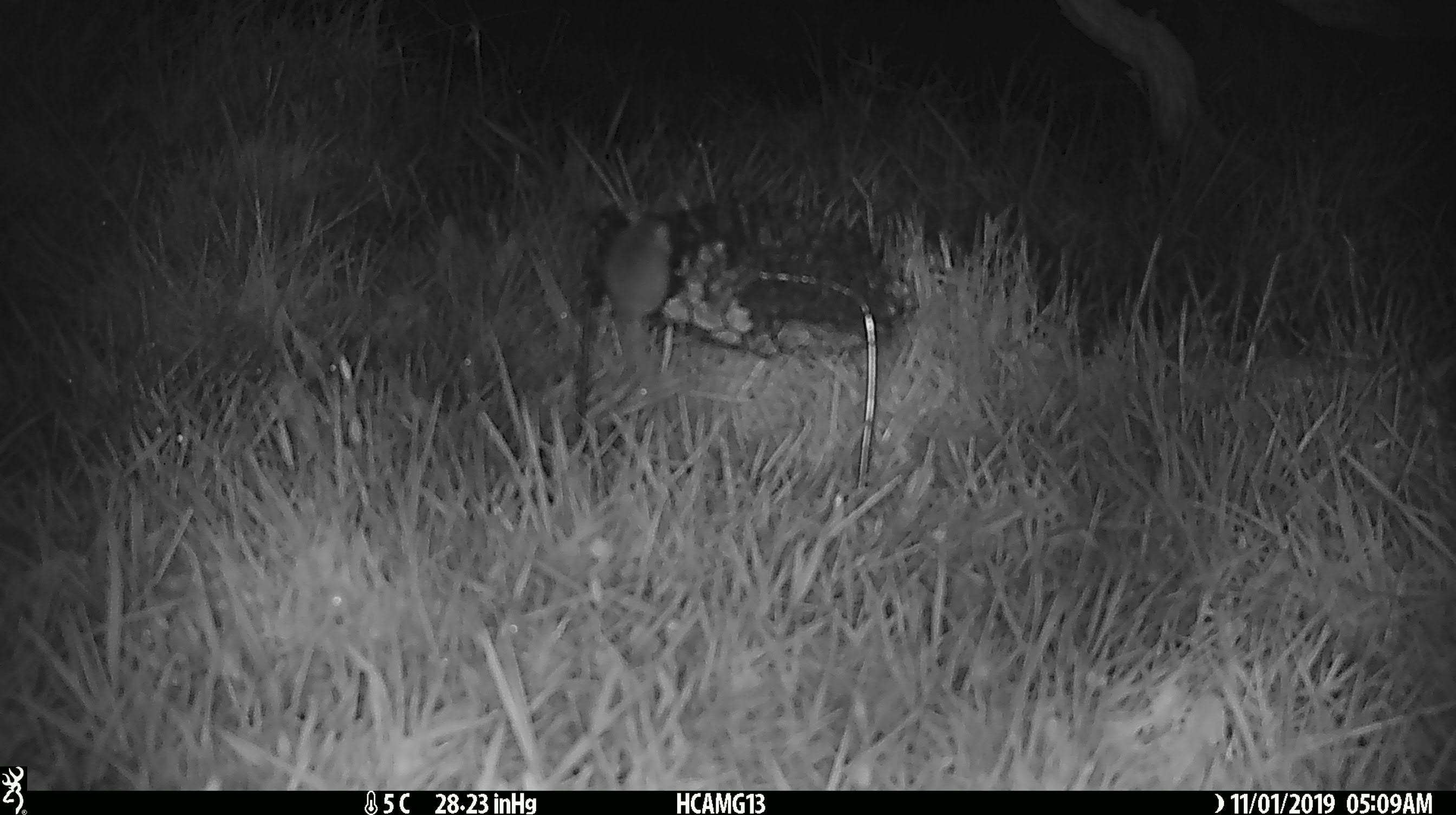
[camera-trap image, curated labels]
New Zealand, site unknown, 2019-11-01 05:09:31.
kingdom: Animalia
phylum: Chordata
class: Mammalia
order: Rodentia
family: Muridae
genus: Mus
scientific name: Mus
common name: mouse